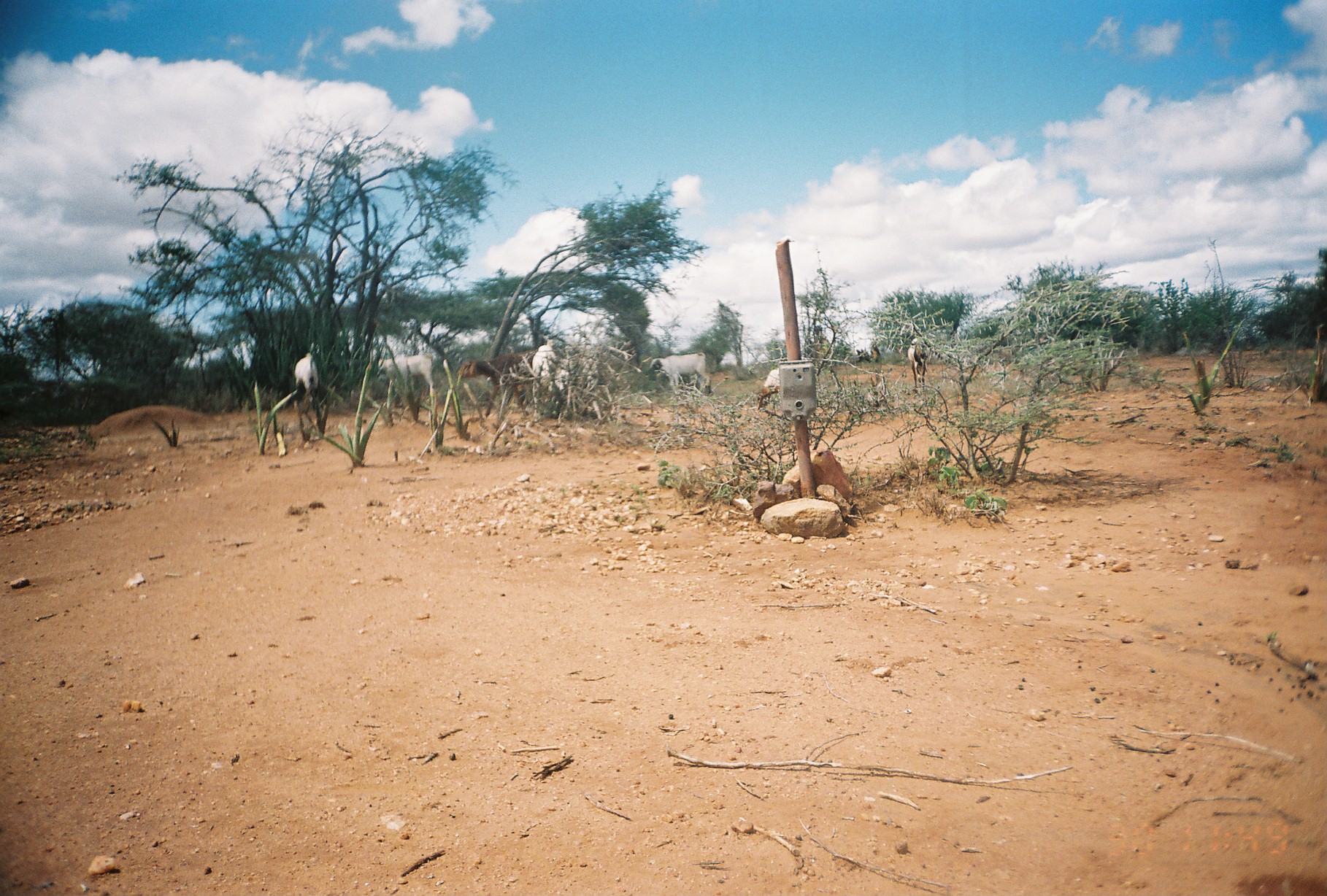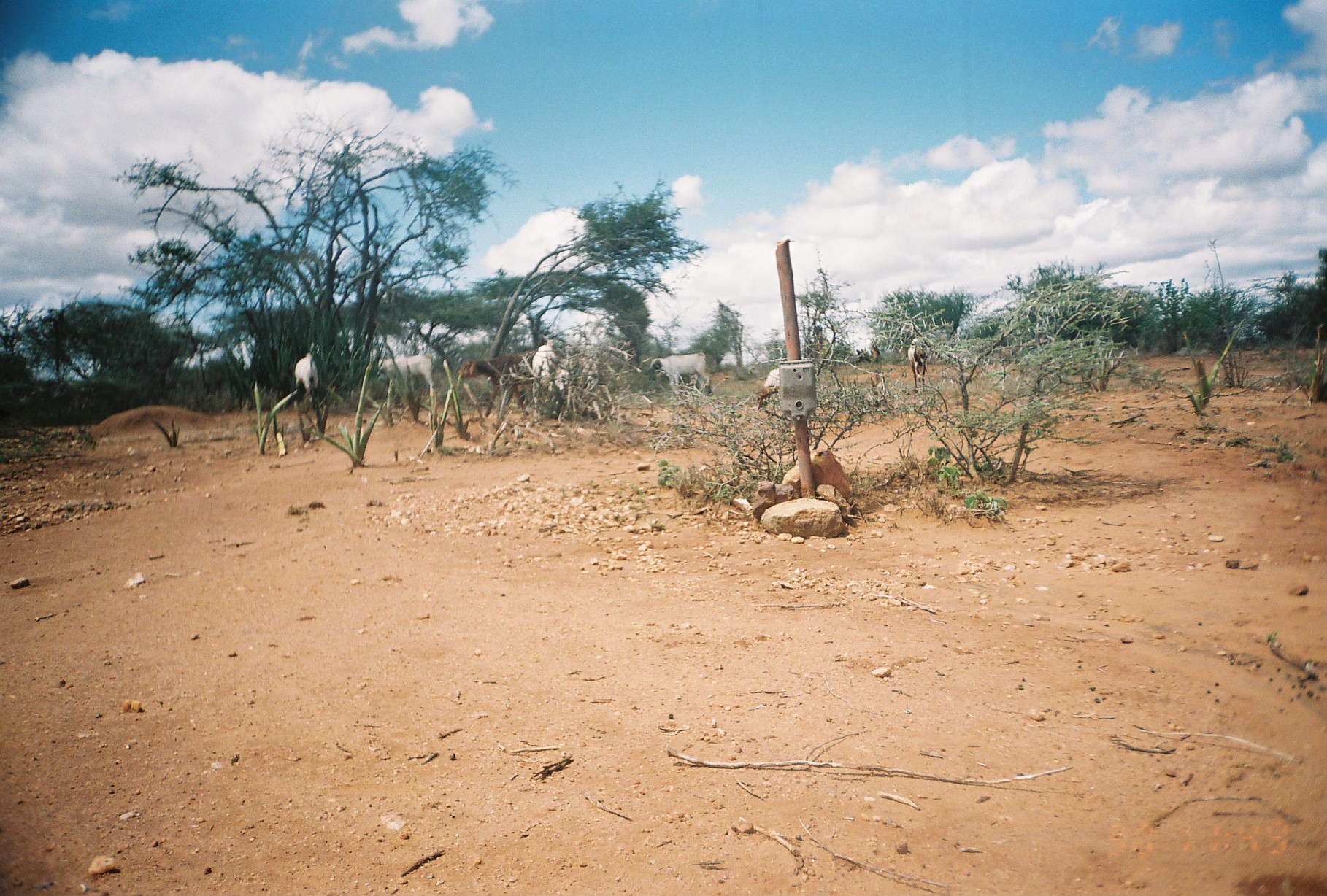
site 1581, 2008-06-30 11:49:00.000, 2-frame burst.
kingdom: Animalia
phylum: Chordata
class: Mammalia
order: Artiodactyla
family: Bovidae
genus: Capra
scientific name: Capra aegagrus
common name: wild goat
Capra aegagrus (wild goat), count 5.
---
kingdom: Animalia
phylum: Chordata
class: Mammalia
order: Artiodactyla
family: Bovidae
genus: Ovis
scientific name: Ovis aries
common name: domestic sheep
Ovis aries (domestic sheep), count 5.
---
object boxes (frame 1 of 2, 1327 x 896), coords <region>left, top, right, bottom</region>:
capra aegagrus: <region>456, 347, 539, 418</region>; <region>531, 340, 571, 422</region>; <region>649, 352, 711, 395</region>; <region>377, 354, 435, 395</region>; <region>295, 352, 331, 411</region>; <region>907, 338, 931, 392</region>; <region>755, 368, 780, 410</region>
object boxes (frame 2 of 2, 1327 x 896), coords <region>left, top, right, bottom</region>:
ovis aries: <region>458, 352, 537, 417</region>; <region>373, 352, 439, 414</region>; <region>291, 352, 330, 444</region>; <region>530, 343, 573, 422</region>; <region>645, 352, 713, 397</region>; <region>906, 335, 930, 393</region>; <region>756, 367, 780, 410</region>